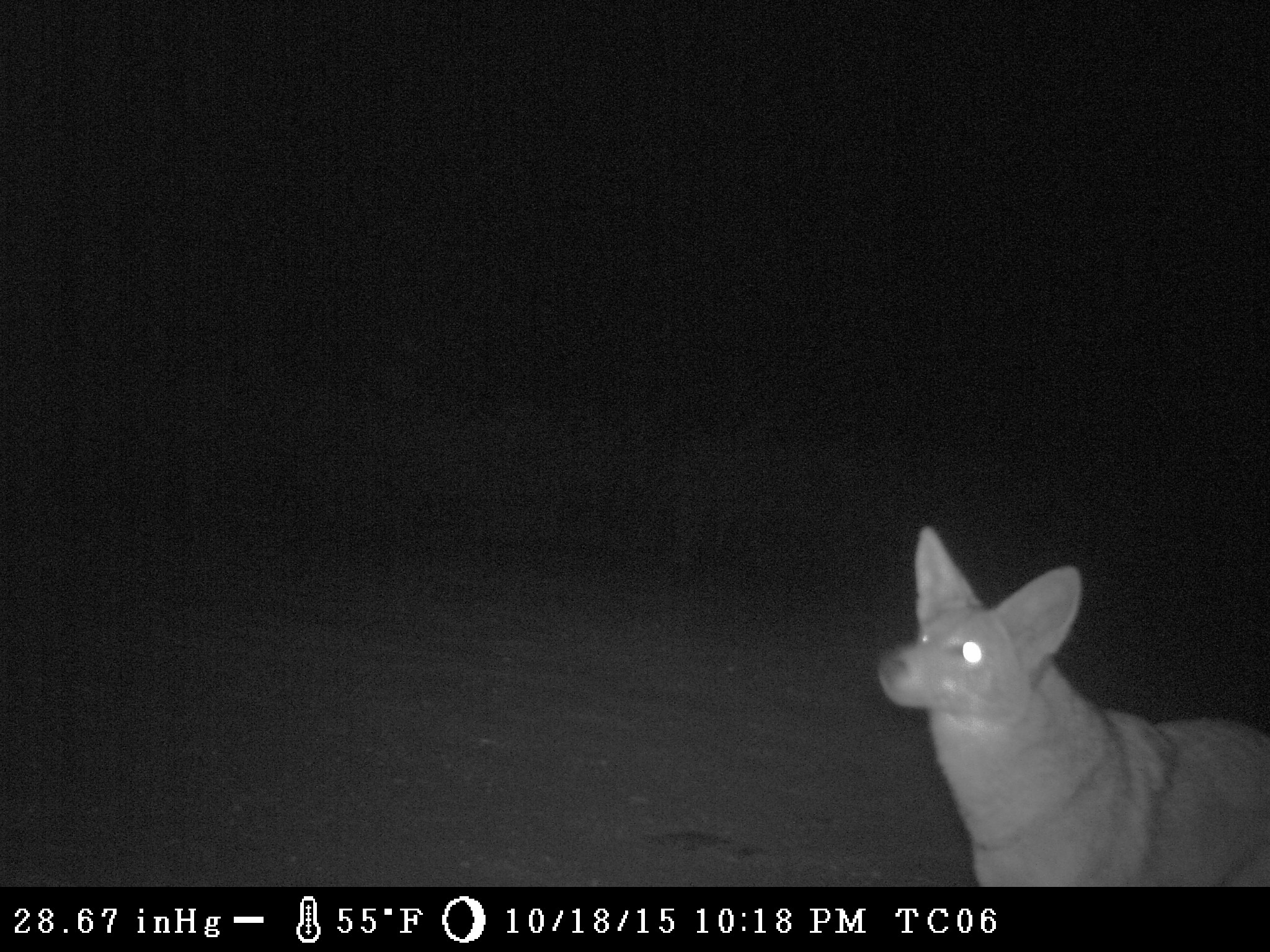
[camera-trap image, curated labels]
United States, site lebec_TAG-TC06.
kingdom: Animalia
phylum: Chordata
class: Mammalia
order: Carnivora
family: Canidae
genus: Canis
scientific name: Canis latrans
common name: coyote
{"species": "Canis latrans (coyote)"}